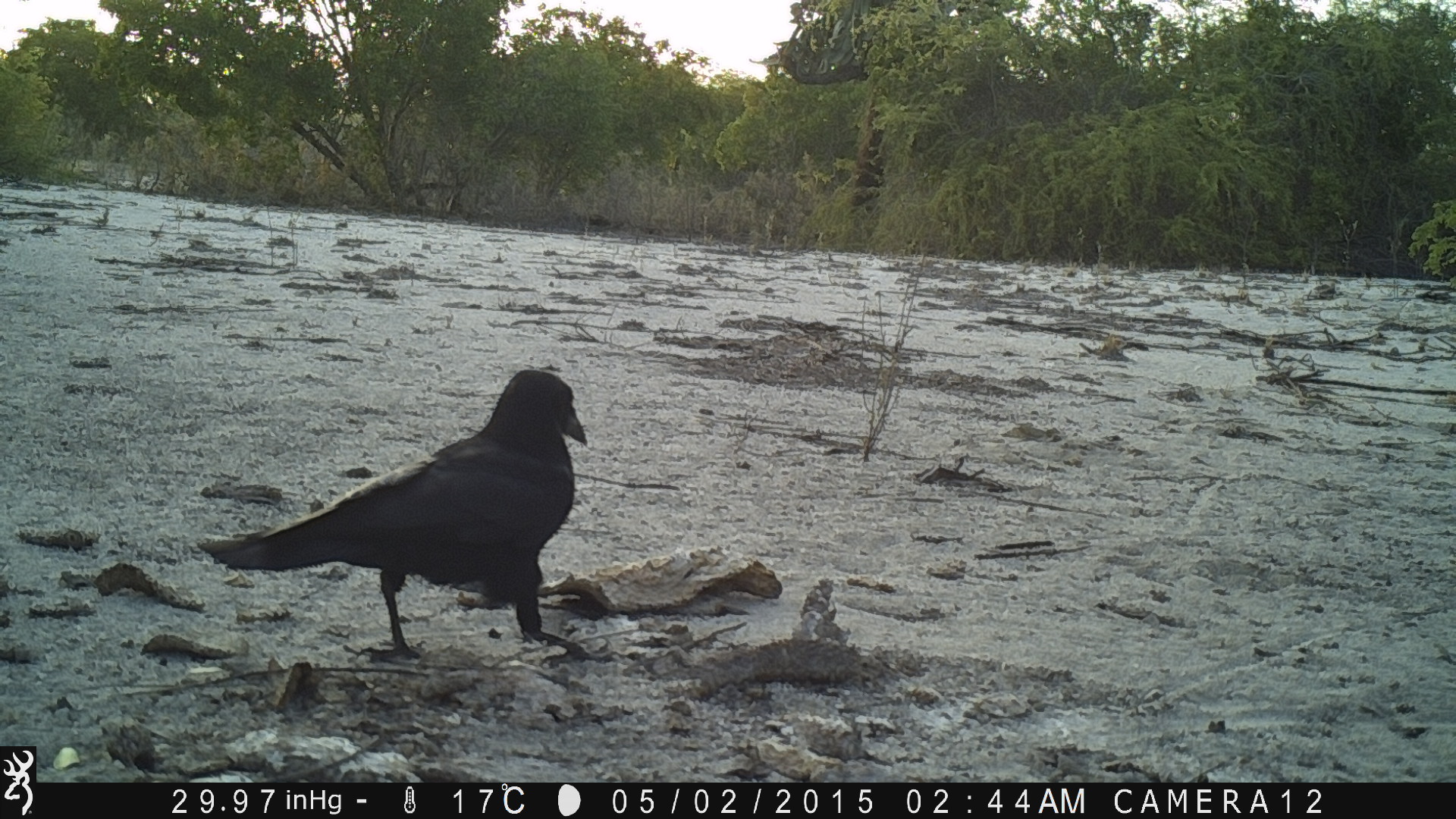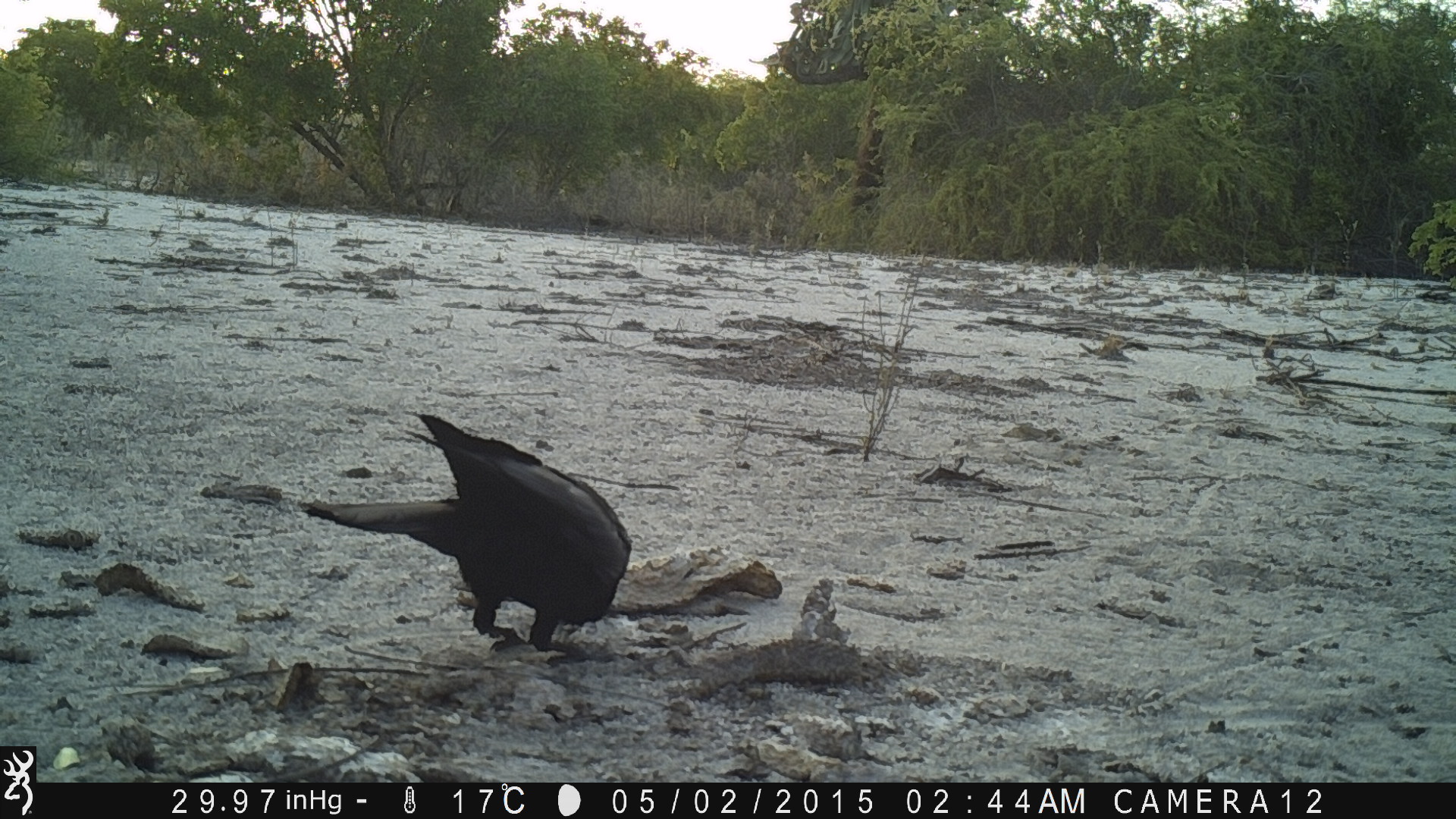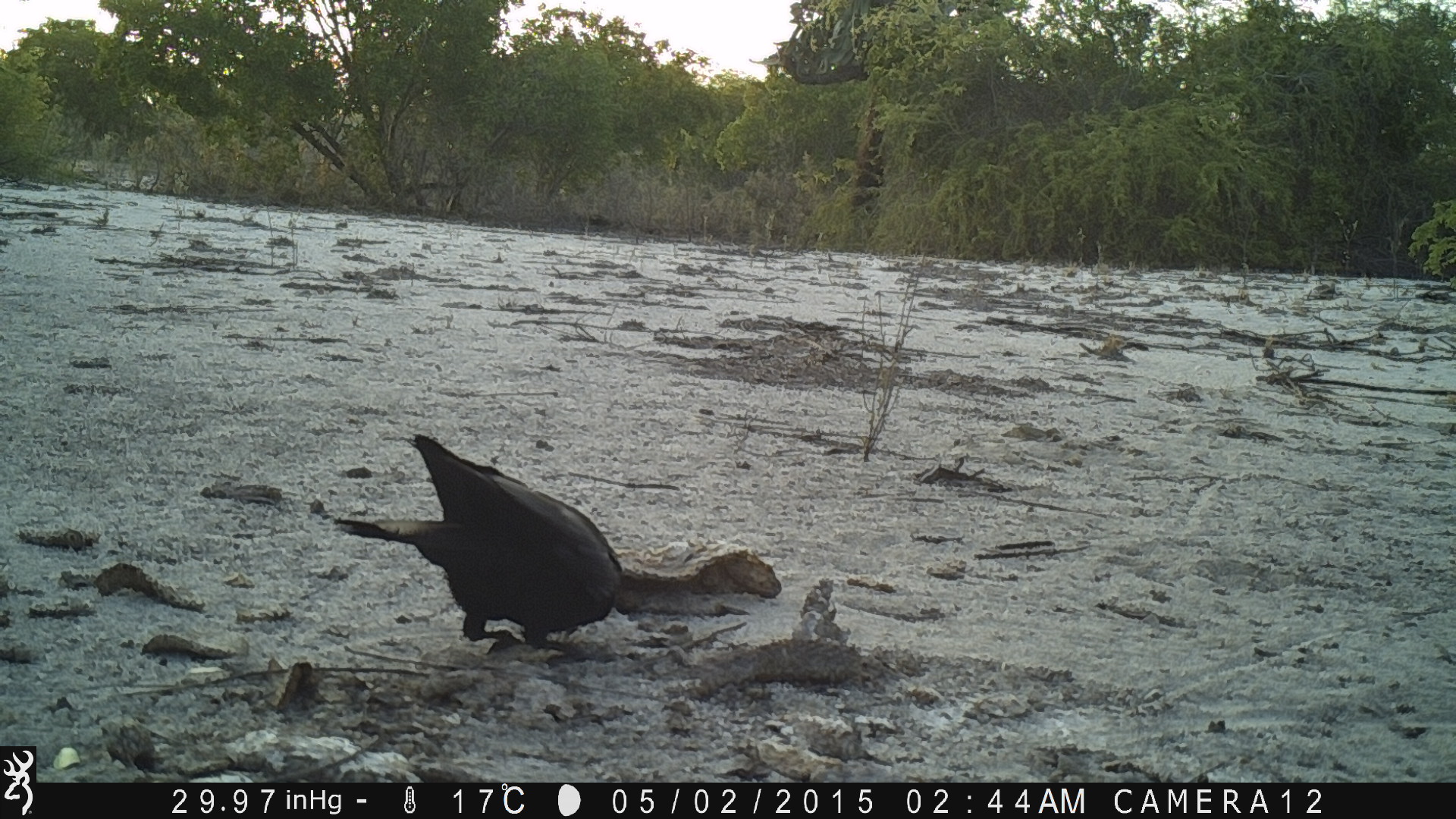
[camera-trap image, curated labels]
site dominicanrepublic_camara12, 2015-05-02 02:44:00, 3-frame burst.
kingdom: Animalia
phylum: Chordata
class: Aves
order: Passeriformes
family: Corvidae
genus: Corvus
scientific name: Corvus corax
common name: raven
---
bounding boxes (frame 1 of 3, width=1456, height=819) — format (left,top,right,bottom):
raven: (190,369,590,662)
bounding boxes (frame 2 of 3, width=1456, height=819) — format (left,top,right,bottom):
raven: (294,410,634,655)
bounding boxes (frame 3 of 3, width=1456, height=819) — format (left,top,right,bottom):
raven: (331,434,621,654)